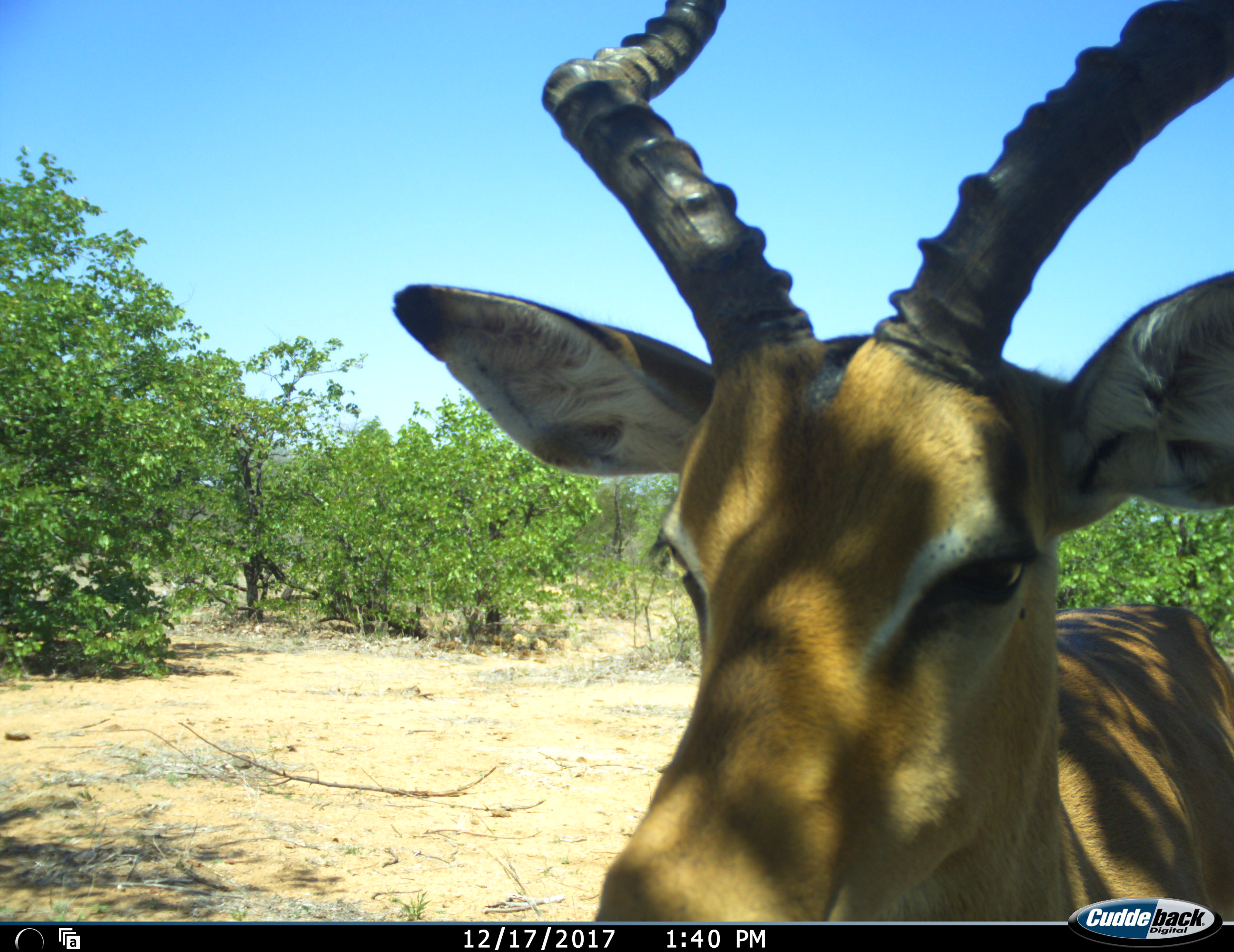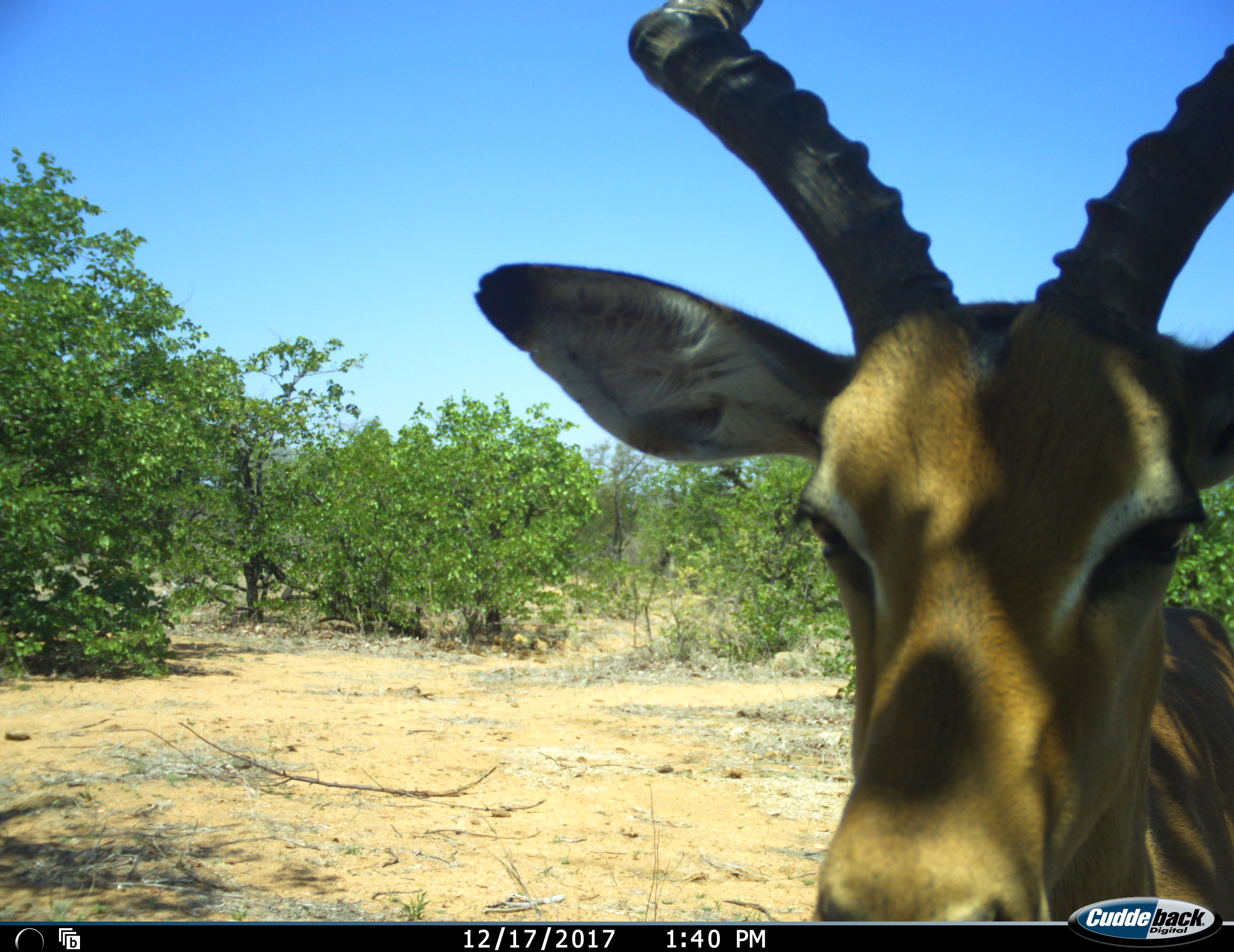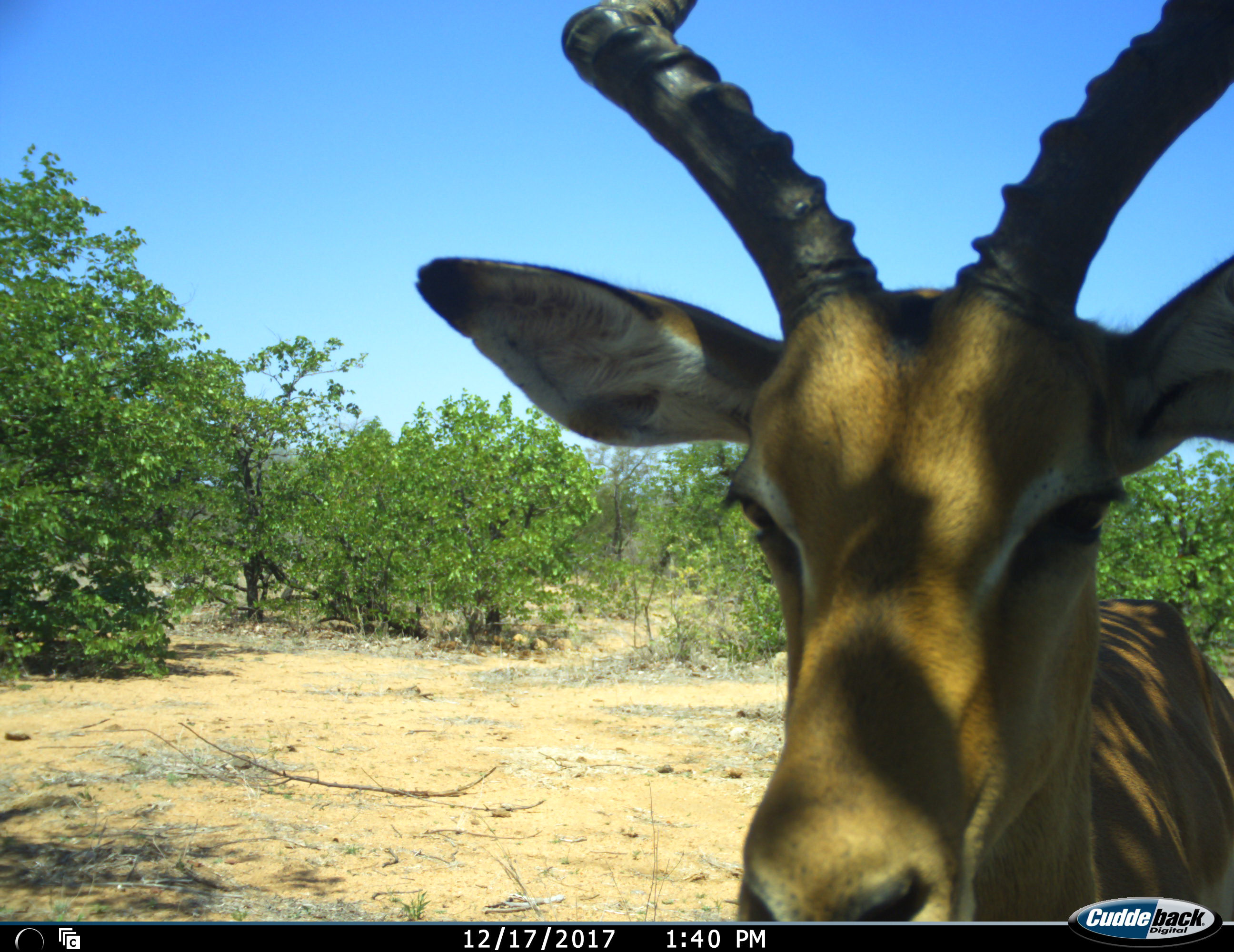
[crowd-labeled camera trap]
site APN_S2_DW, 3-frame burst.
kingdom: Animalia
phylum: Chordata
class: Mammalia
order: Artiodactyla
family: Bovidae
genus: Aepyceros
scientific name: Aepyceros melampus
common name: impala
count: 1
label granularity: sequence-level